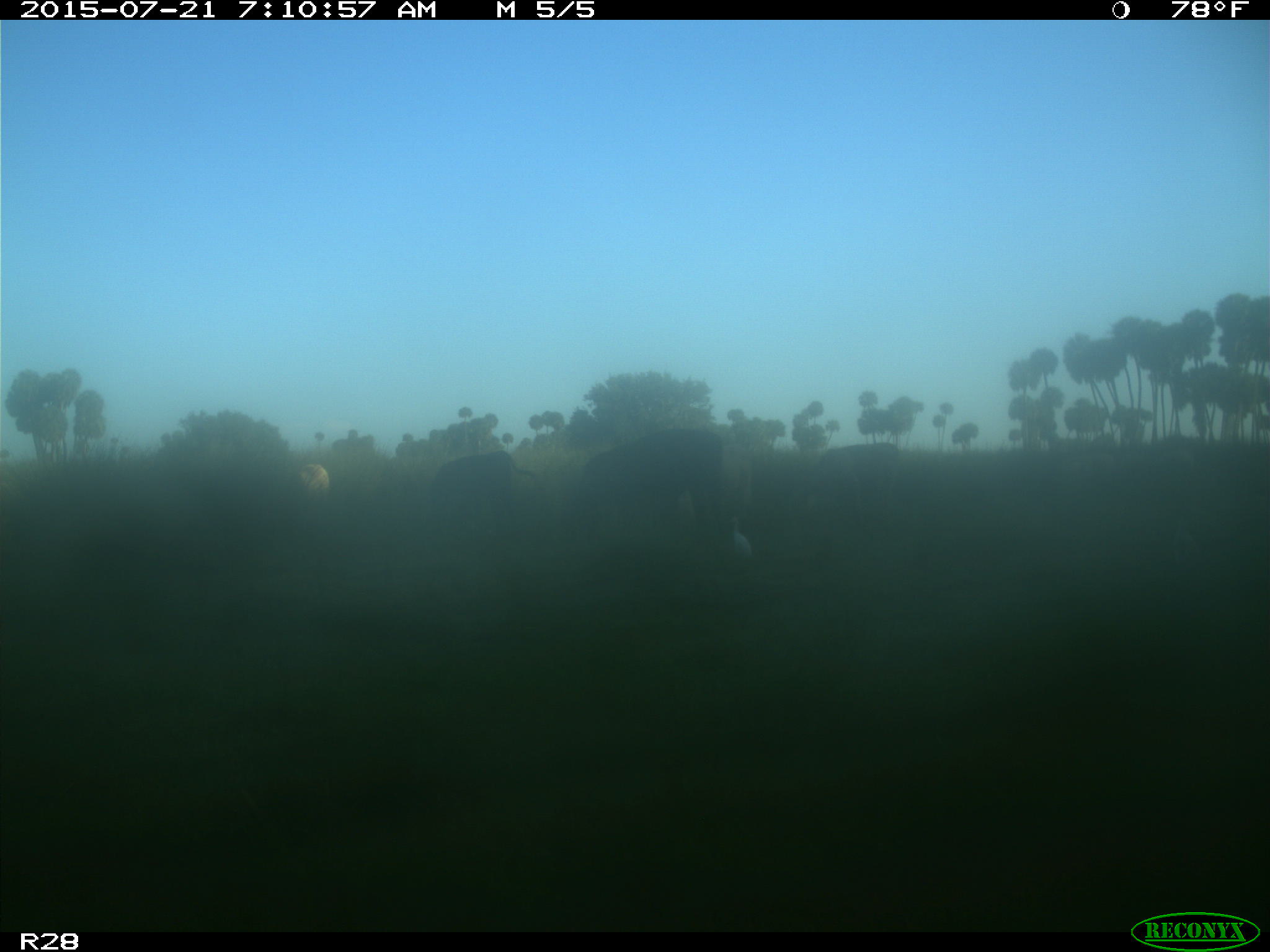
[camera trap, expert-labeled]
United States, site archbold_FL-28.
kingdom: Animalia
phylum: Chordata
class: Mammalia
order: Artiodactyla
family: Bovidae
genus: Bos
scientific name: Bos taurus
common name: domestic cow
Bos taurus (domestic cow).